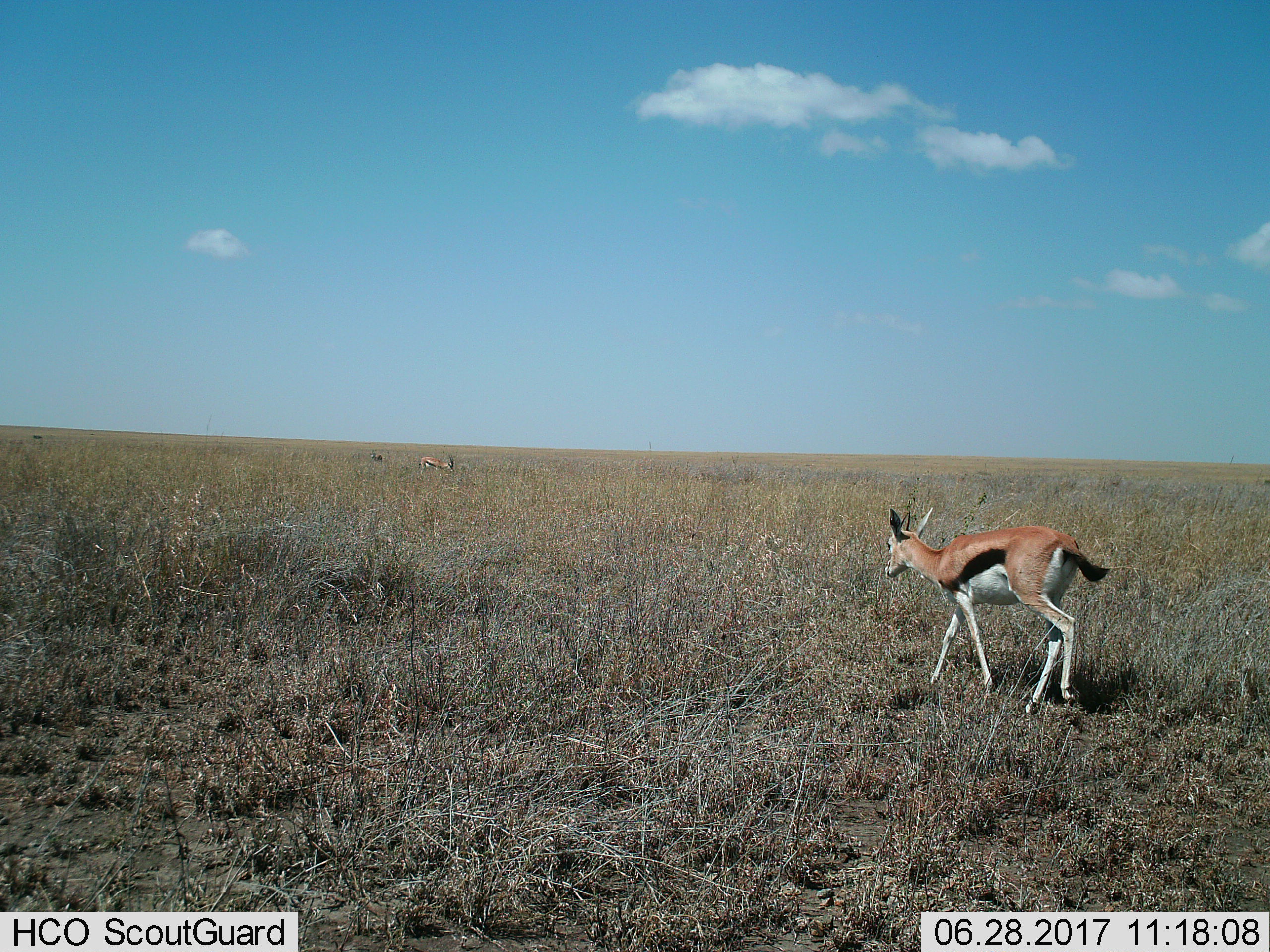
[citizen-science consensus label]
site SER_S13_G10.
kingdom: Animalia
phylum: Chordata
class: Mammalia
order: Artiodactyla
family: Bovidae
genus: Eudorcas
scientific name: Eudorcas thomsonii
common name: thomson's gazelle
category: gazellethomsons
Gazellethomsons (thomson's gazelle) (Eudorcas thomsonii), count 1. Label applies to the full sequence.